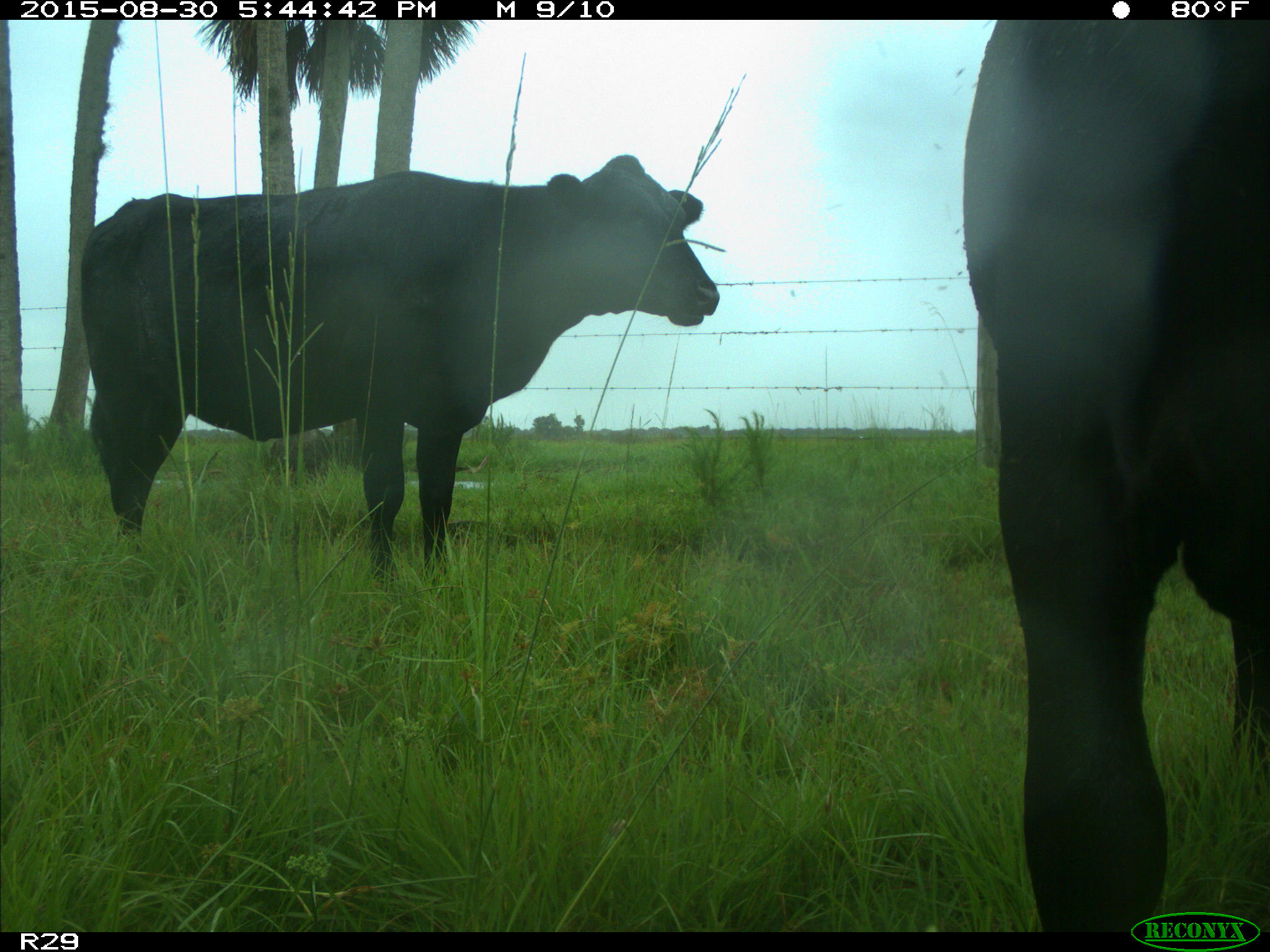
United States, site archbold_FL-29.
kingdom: Animalia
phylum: Chordata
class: Mammalia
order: Artiodactyla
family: Bovidae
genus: Bos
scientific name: Bos taurus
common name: domestic cow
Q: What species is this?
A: Bos taurus (domestic cow).